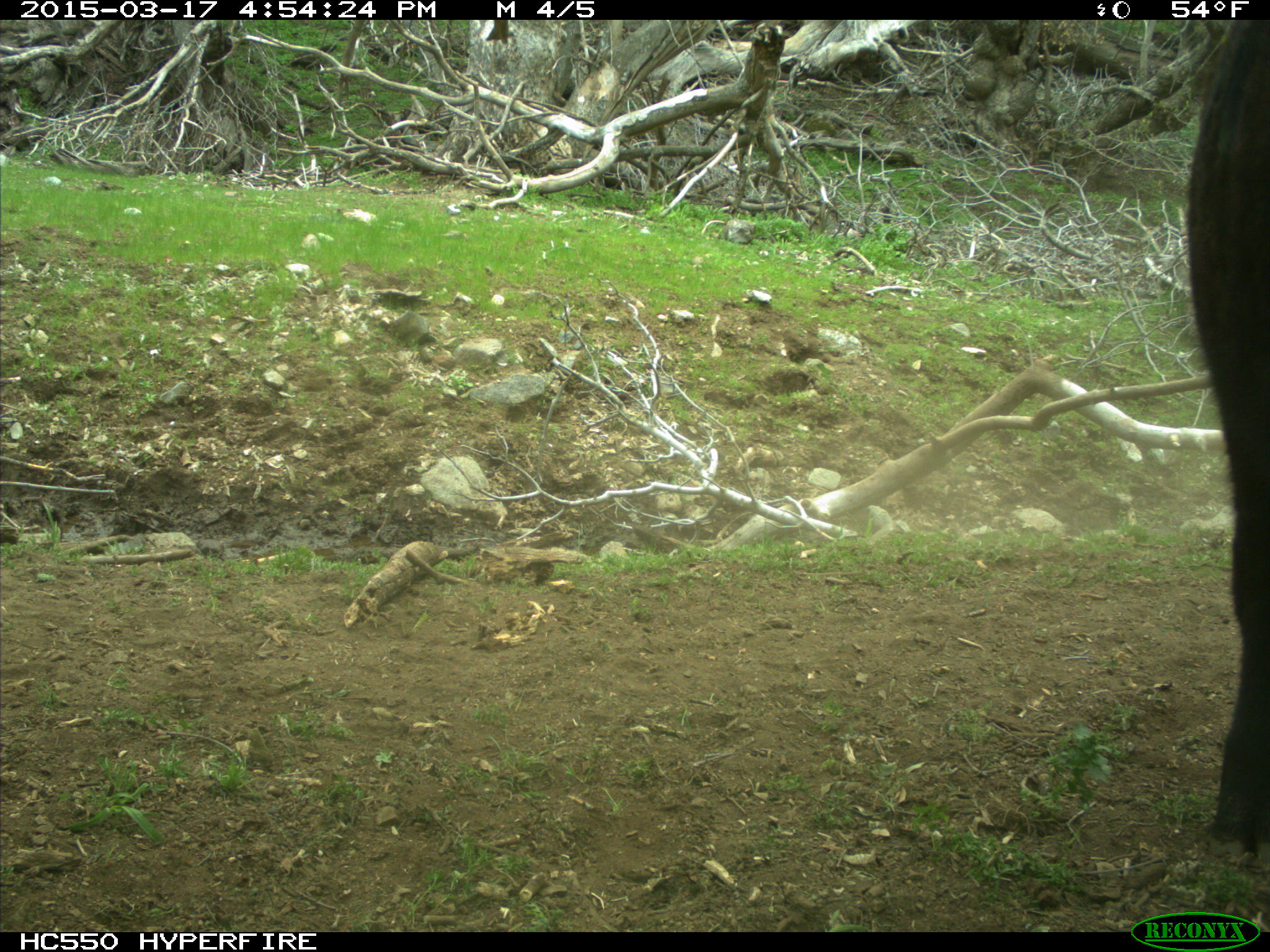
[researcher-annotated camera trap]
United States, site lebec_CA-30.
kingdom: Animalia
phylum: Chordata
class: Mammalia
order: Artiodactyla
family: Bovidae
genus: Bos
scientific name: Bos taurus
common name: domestic cow